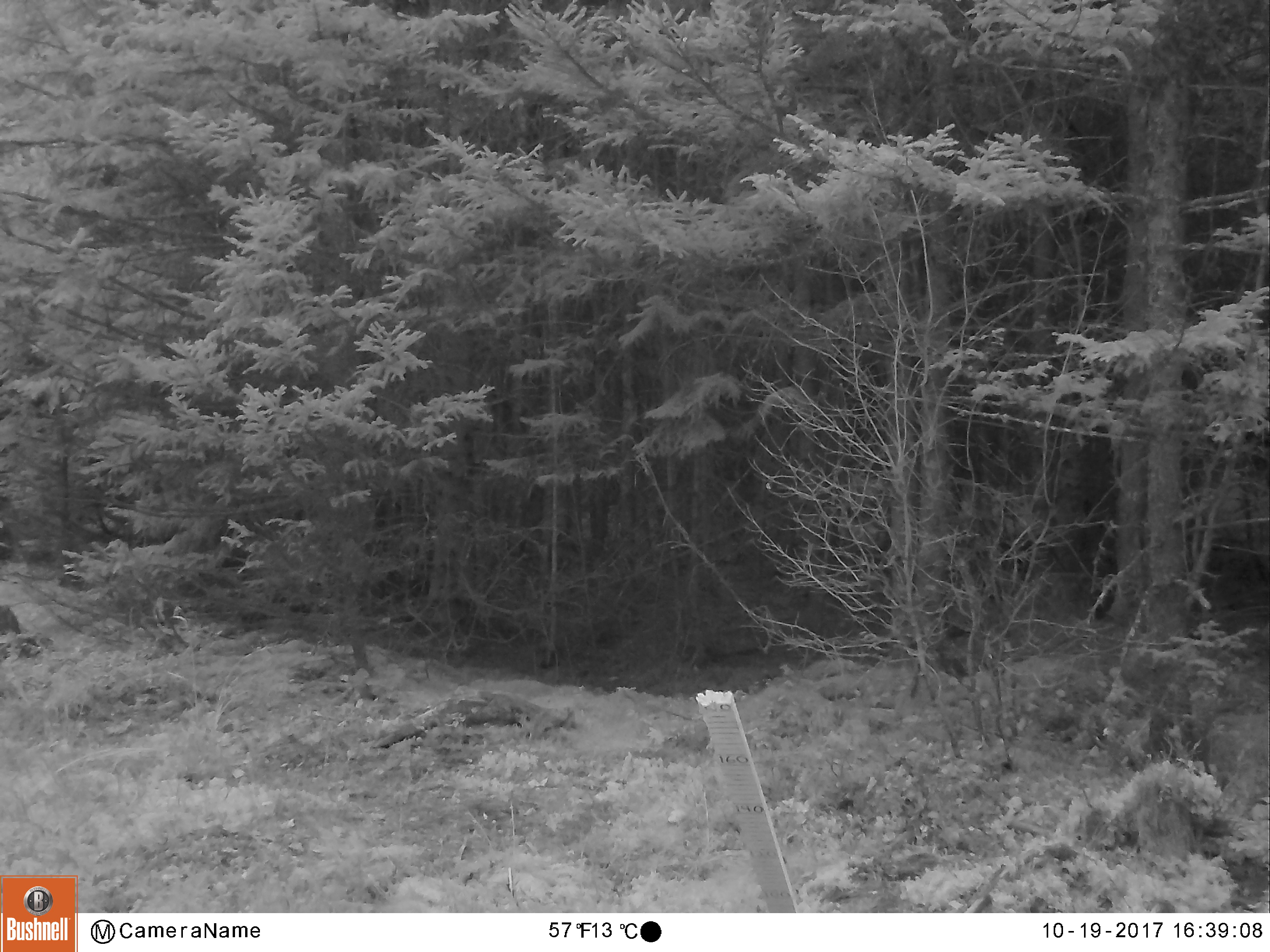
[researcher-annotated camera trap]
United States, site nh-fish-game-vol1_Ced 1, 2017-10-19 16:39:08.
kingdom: Animalia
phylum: Chordata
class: Mammalia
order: Carnivora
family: Ursidae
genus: Ursus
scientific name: Ursus americanus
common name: black bear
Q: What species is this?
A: Black bear (Ursus americanus).